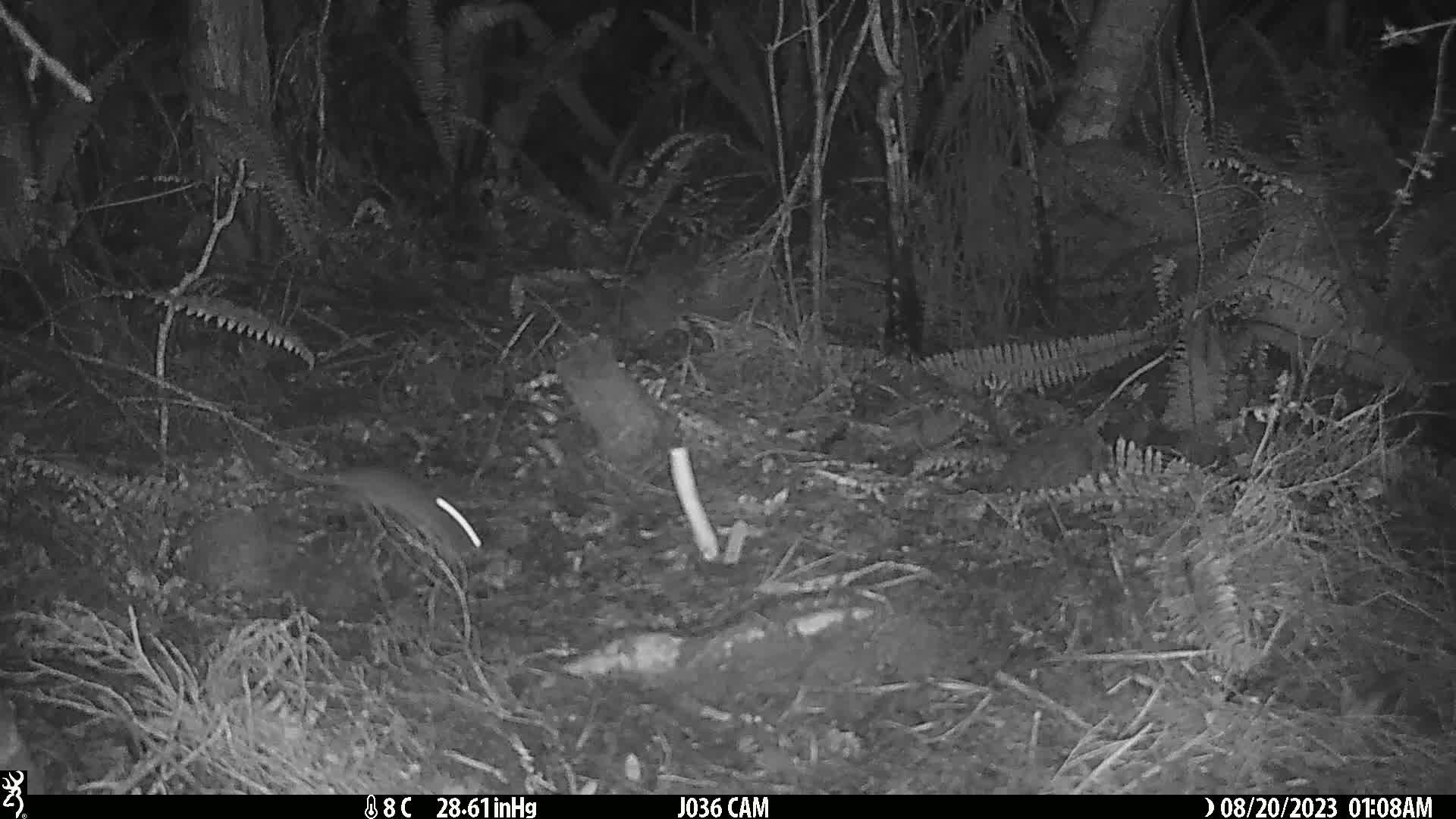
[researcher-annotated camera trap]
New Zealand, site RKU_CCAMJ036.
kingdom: Animalia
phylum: Chordata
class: Mammalia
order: Rodentia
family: Muridae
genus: Rattus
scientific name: Rattus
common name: rat